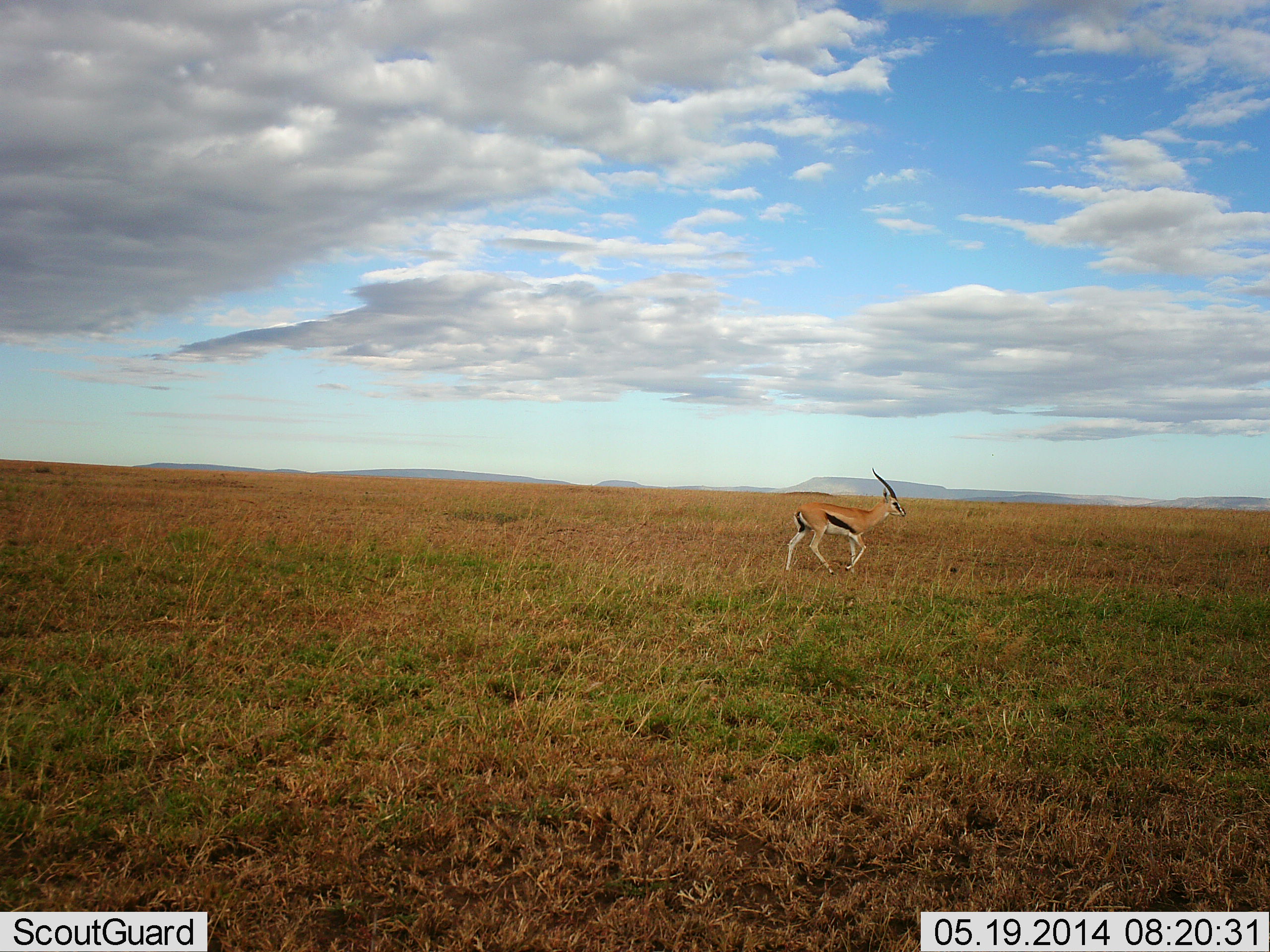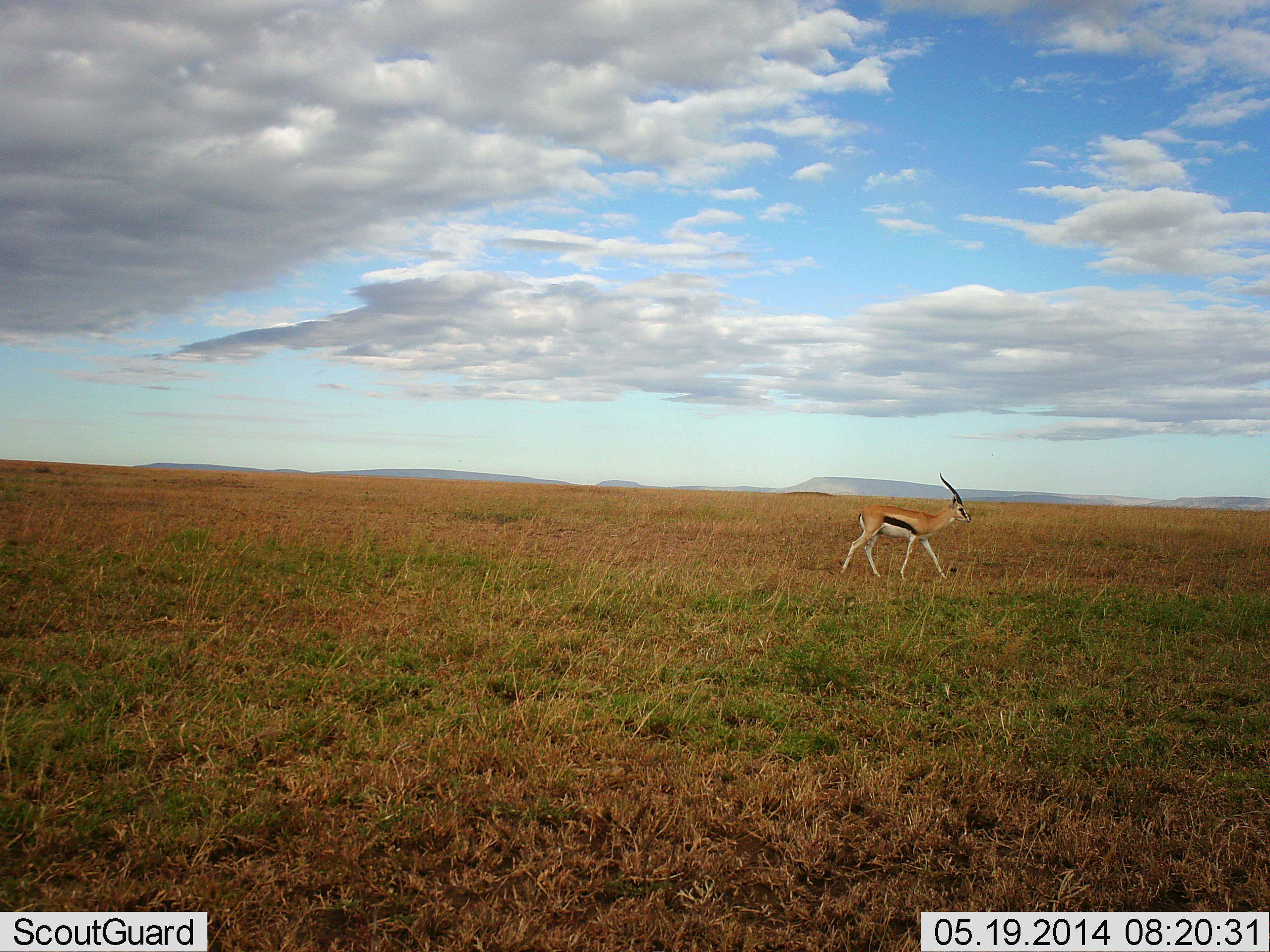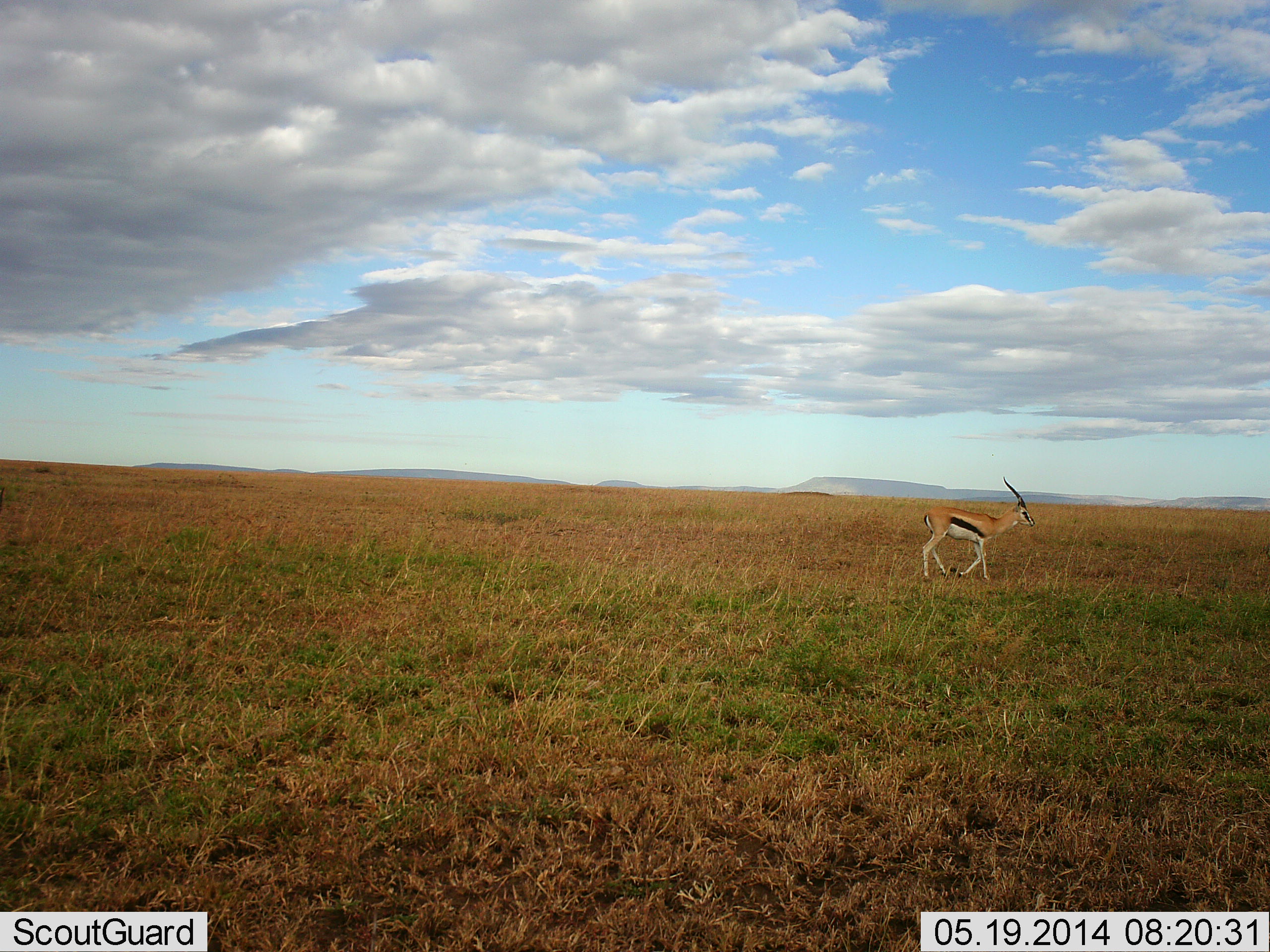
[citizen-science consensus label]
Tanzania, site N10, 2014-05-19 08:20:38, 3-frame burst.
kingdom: Animalia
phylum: Chordata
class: Mammalia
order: Artiodactyla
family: Bovidae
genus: Eudorcas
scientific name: Eudorcas thomsonii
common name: thomson's gazelle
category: gazellethomsons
Gazellethomsons (thomson's gazelle) (Eudorcas thomsonii), count 1. Behavior (volunteer vote fractions): standing 10%, resting 0%, moving 100%, interacting 0%. Young present (vote fraction): 0%. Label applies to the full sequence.